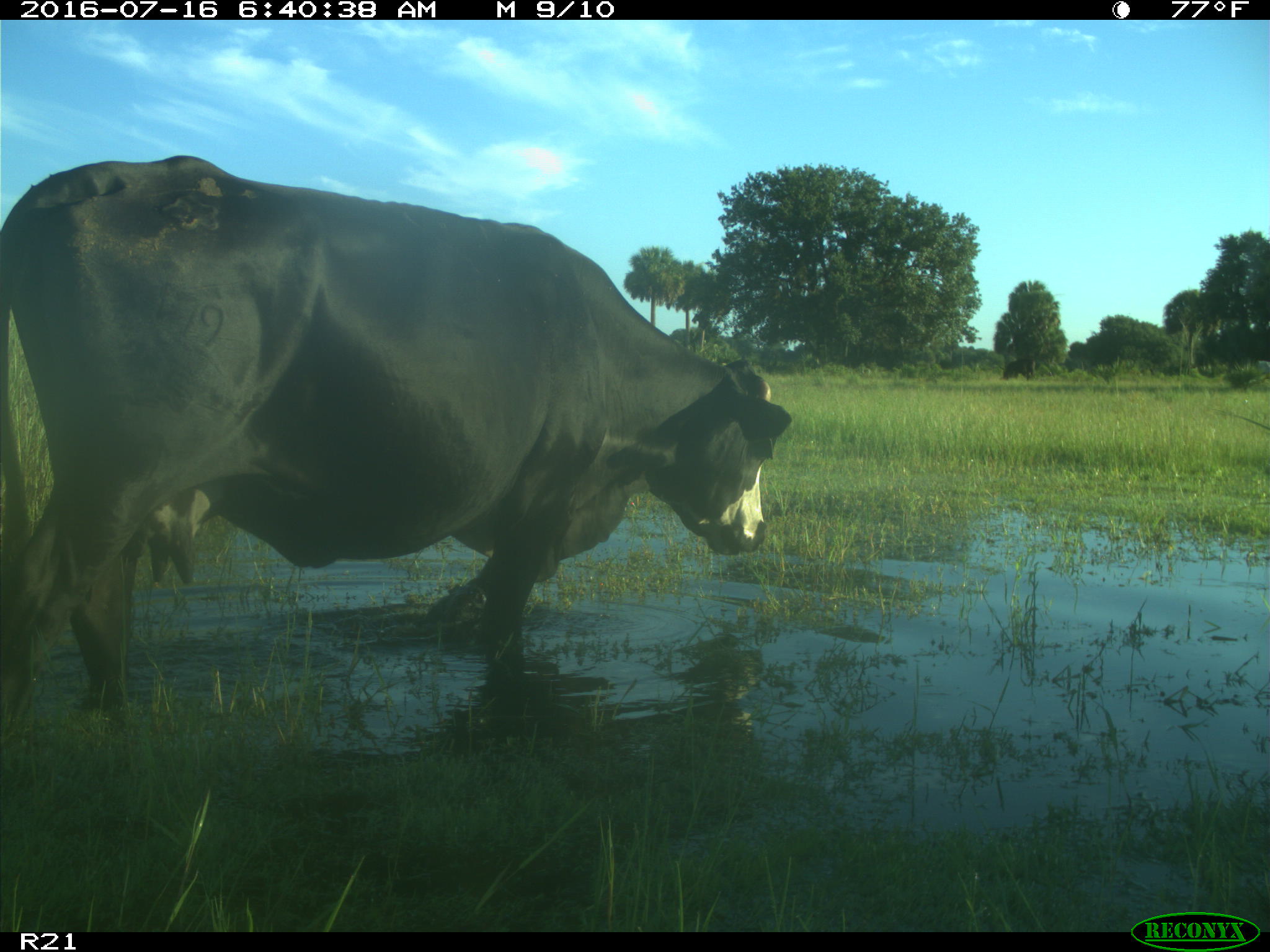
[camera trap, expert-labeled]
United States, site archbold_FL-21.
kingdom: Animalia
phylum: Chordata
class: Mammalia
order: Artiodactyla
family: Bovidae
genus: Bos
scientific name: Bos taurus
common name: domestic cow